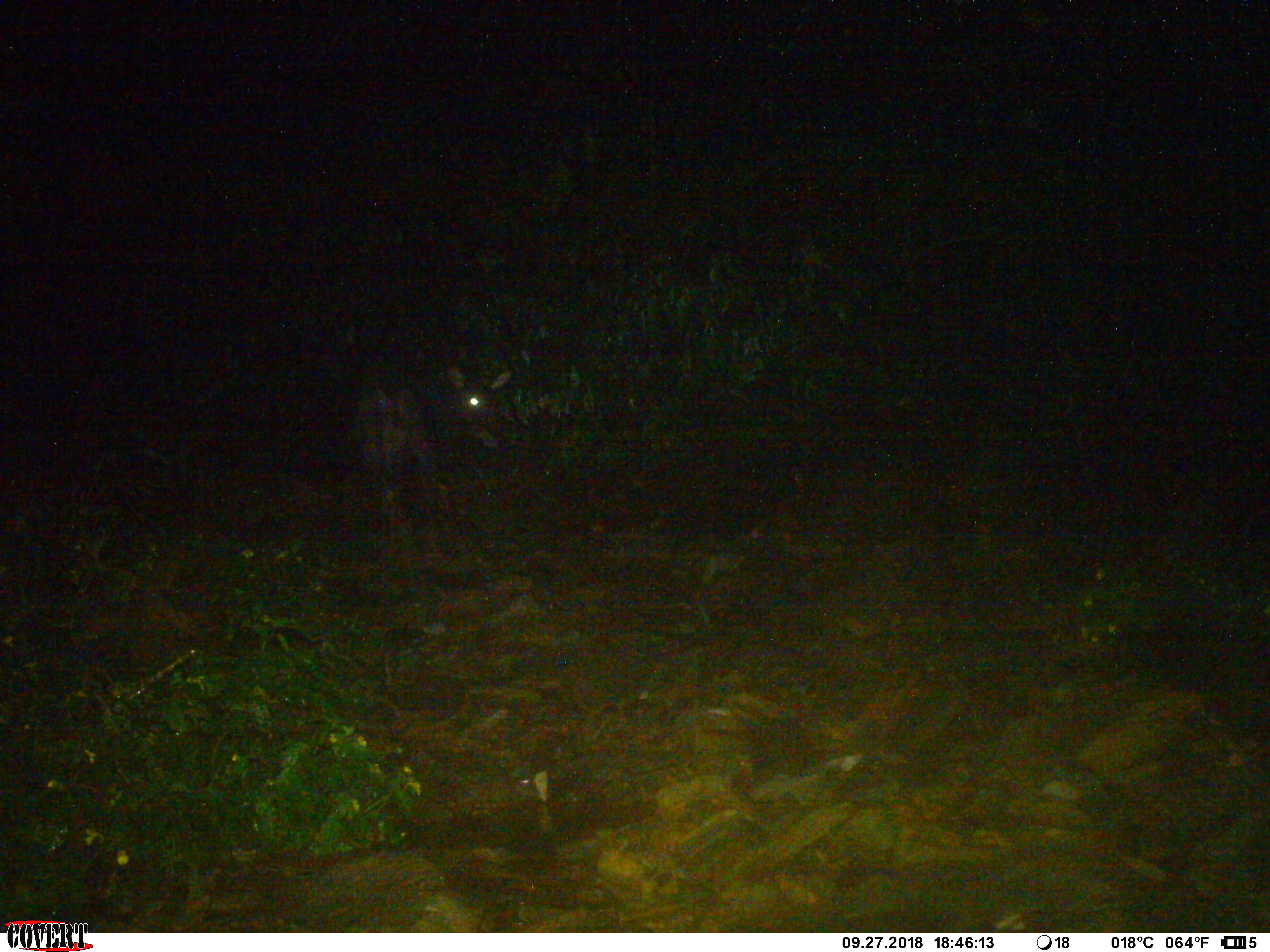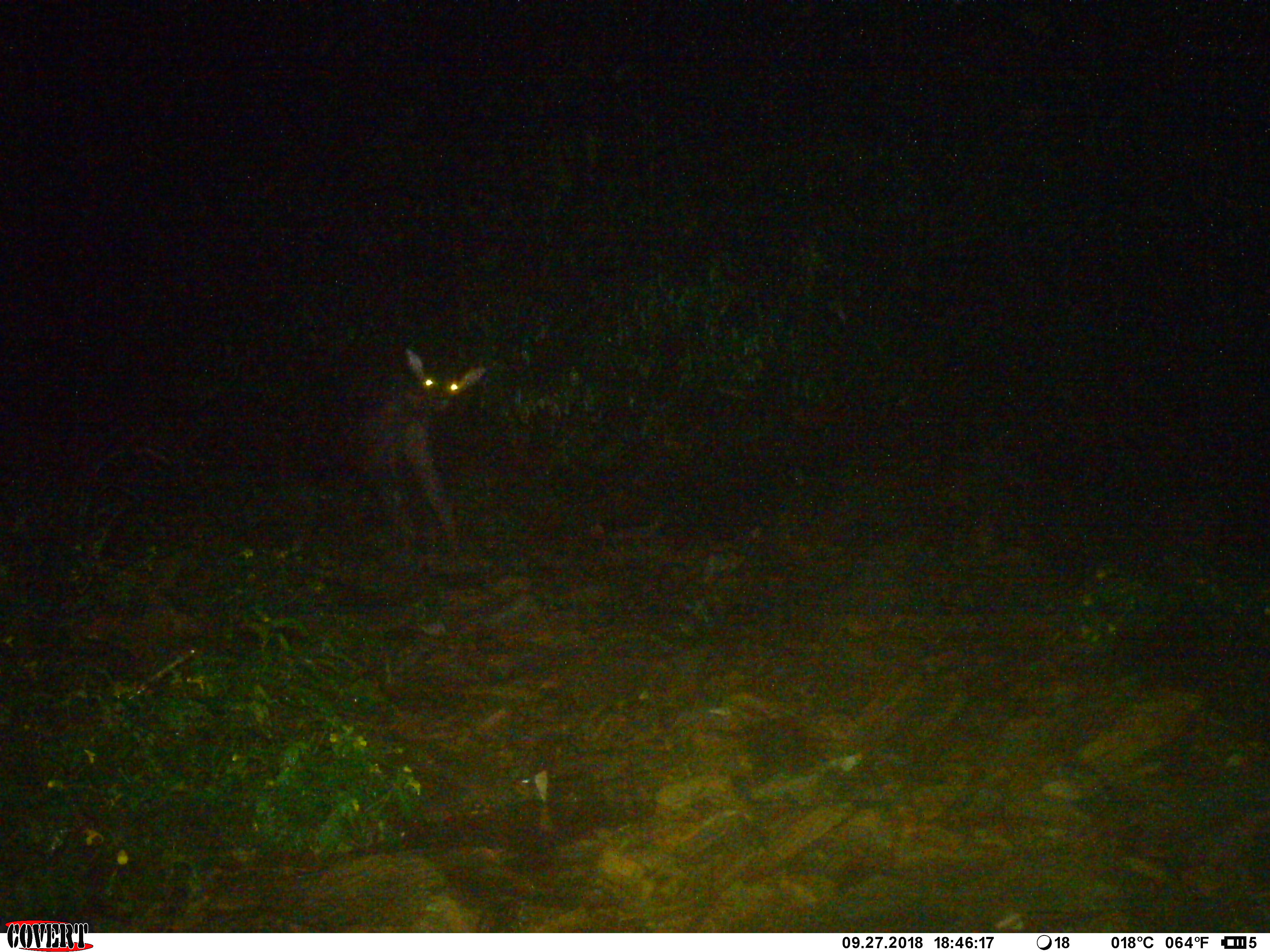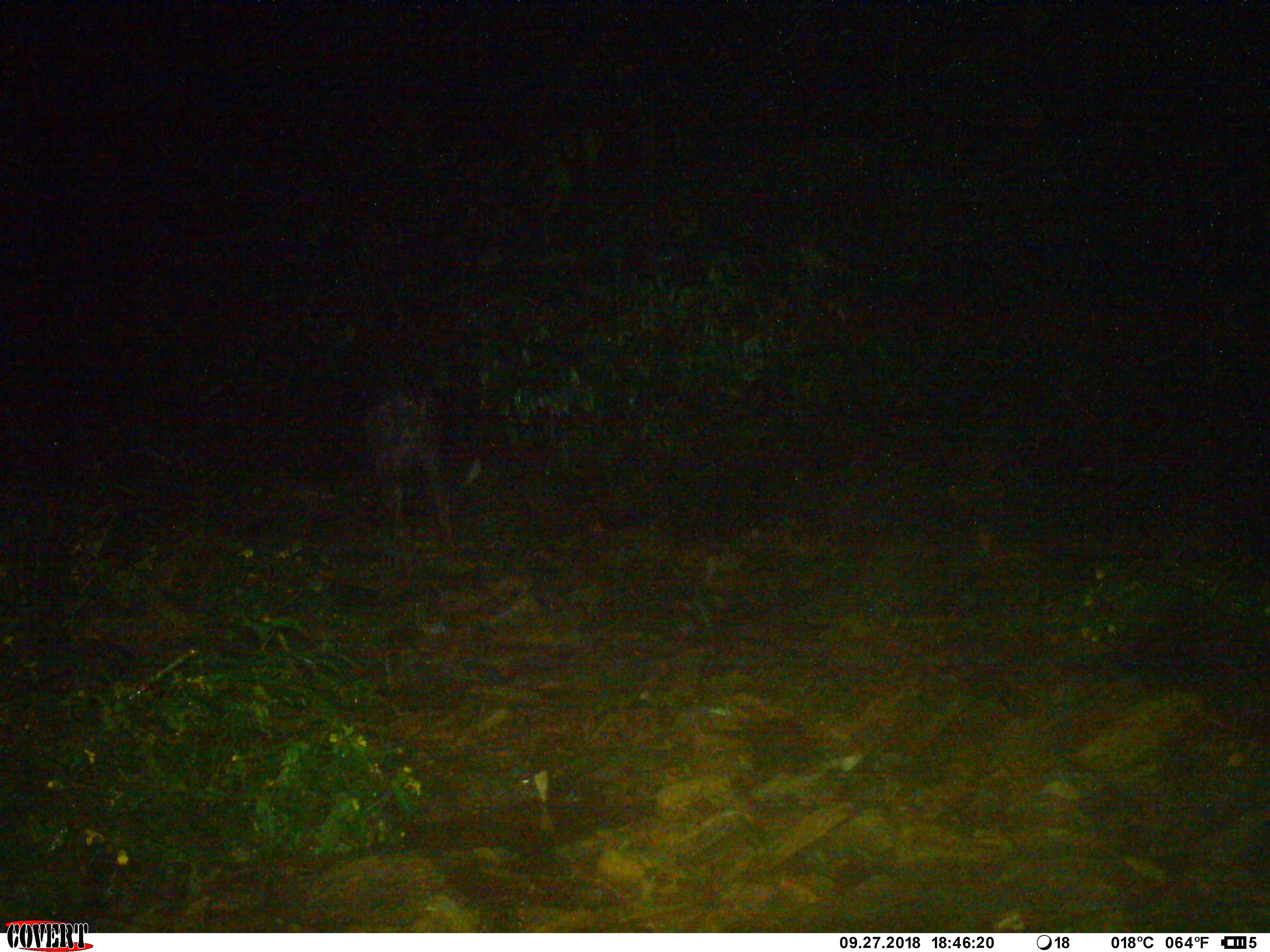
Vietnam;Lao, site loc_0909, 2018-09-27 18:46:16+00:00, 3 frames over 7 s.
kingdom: Animalia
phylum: Chordata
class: Mammalia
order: Artiodactyla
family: Bovidae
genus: Capricornis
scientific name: Capricornis sumatraensis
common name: chinese serow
Chinese serow (Capricornis sumatraensis). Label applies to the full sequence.